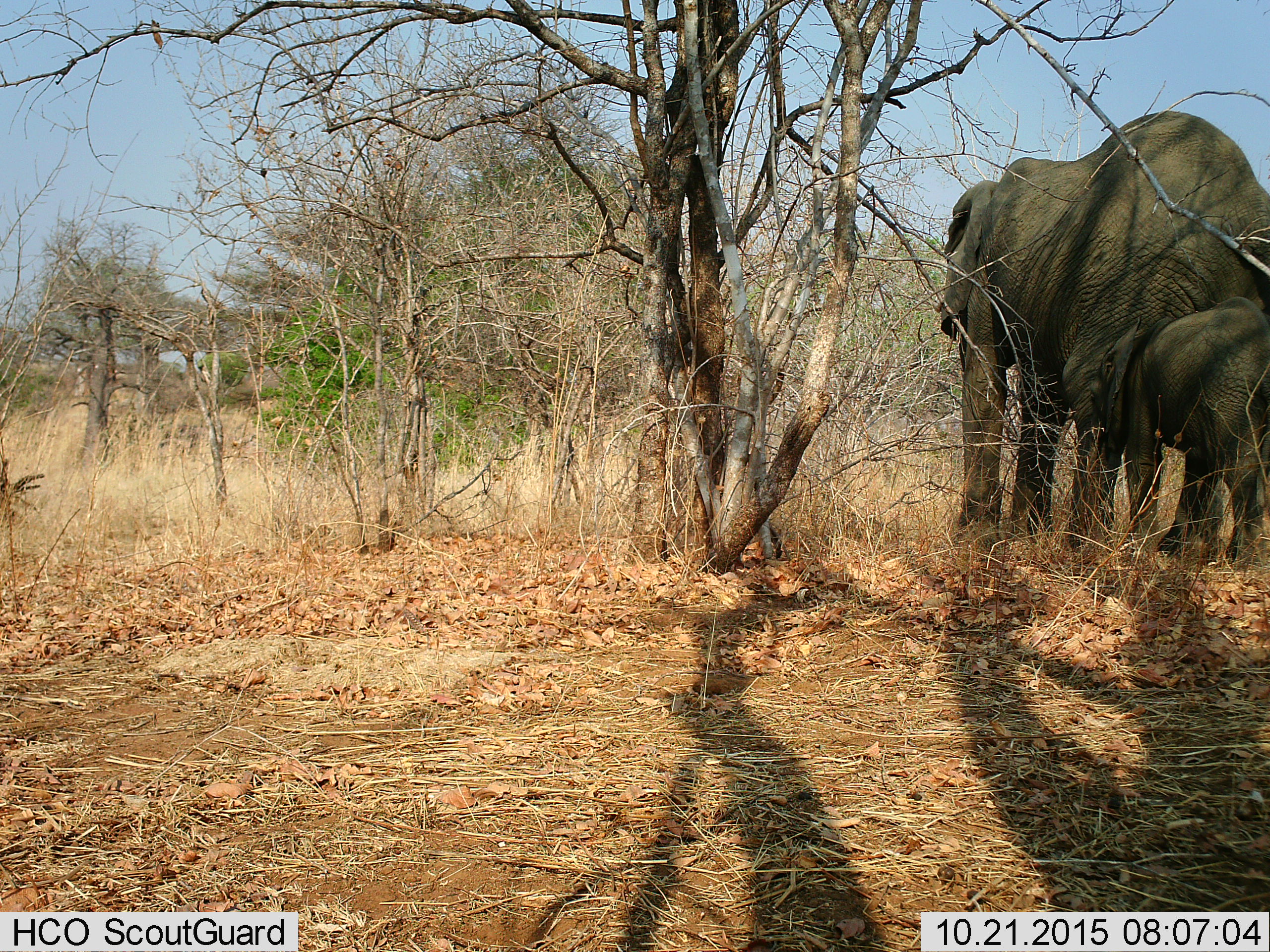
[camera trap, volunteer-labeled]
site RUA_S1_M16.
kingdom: Animalia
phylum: Chordata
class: Mammalia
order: Proboscidea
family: Elephantidae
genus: Loxodonta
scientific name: Loxodonta africana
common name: african bush elephant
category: elephant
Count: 2.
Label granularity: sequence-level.